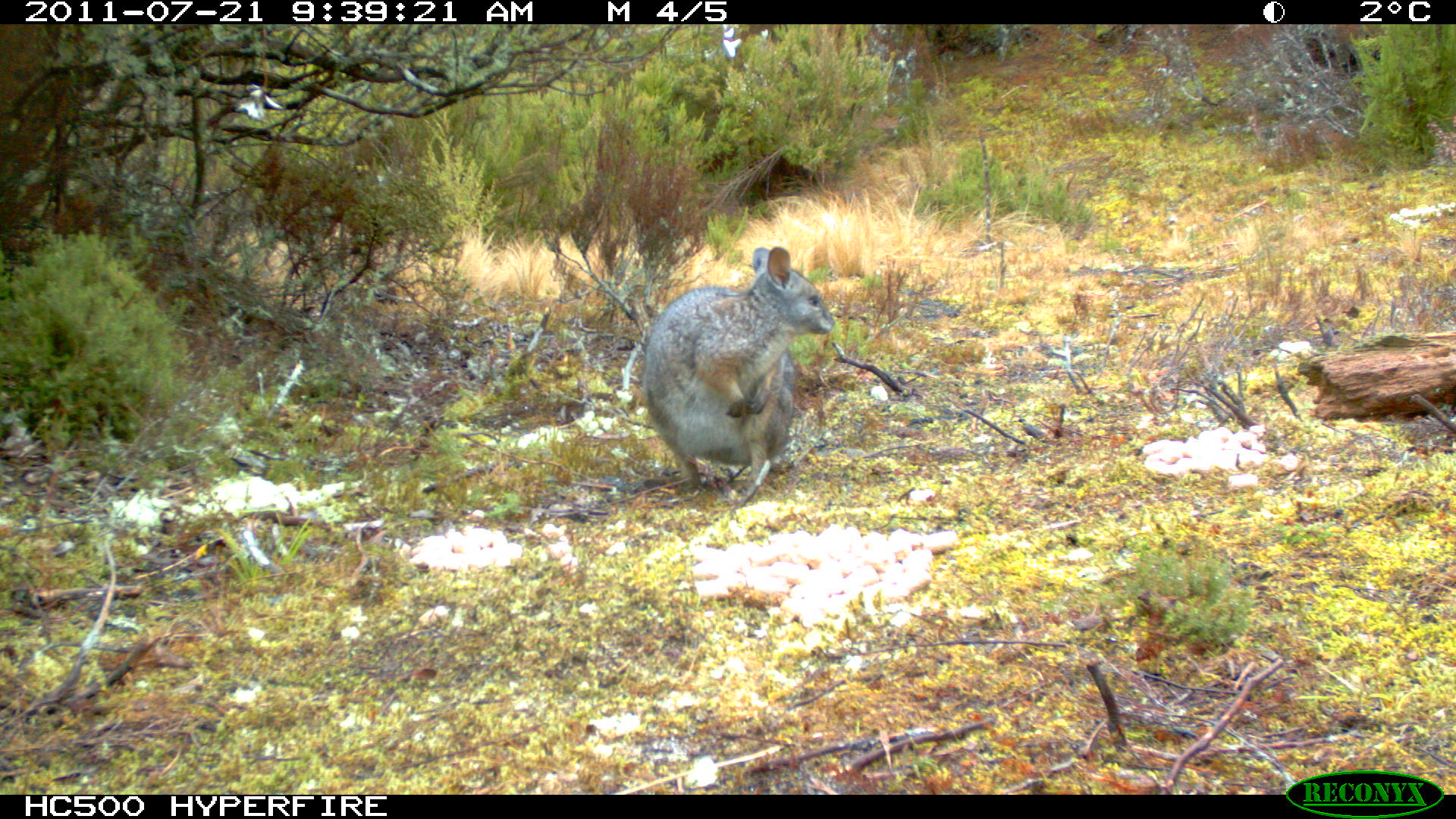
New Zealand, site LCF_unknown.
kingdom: Animalia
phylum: Chordata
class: Mammalia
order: Diprotodontia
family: Macropodidae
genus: Notamacropus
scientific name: Notamacropus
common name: wallaby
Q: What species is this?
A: Wallaby (Notamacropus).